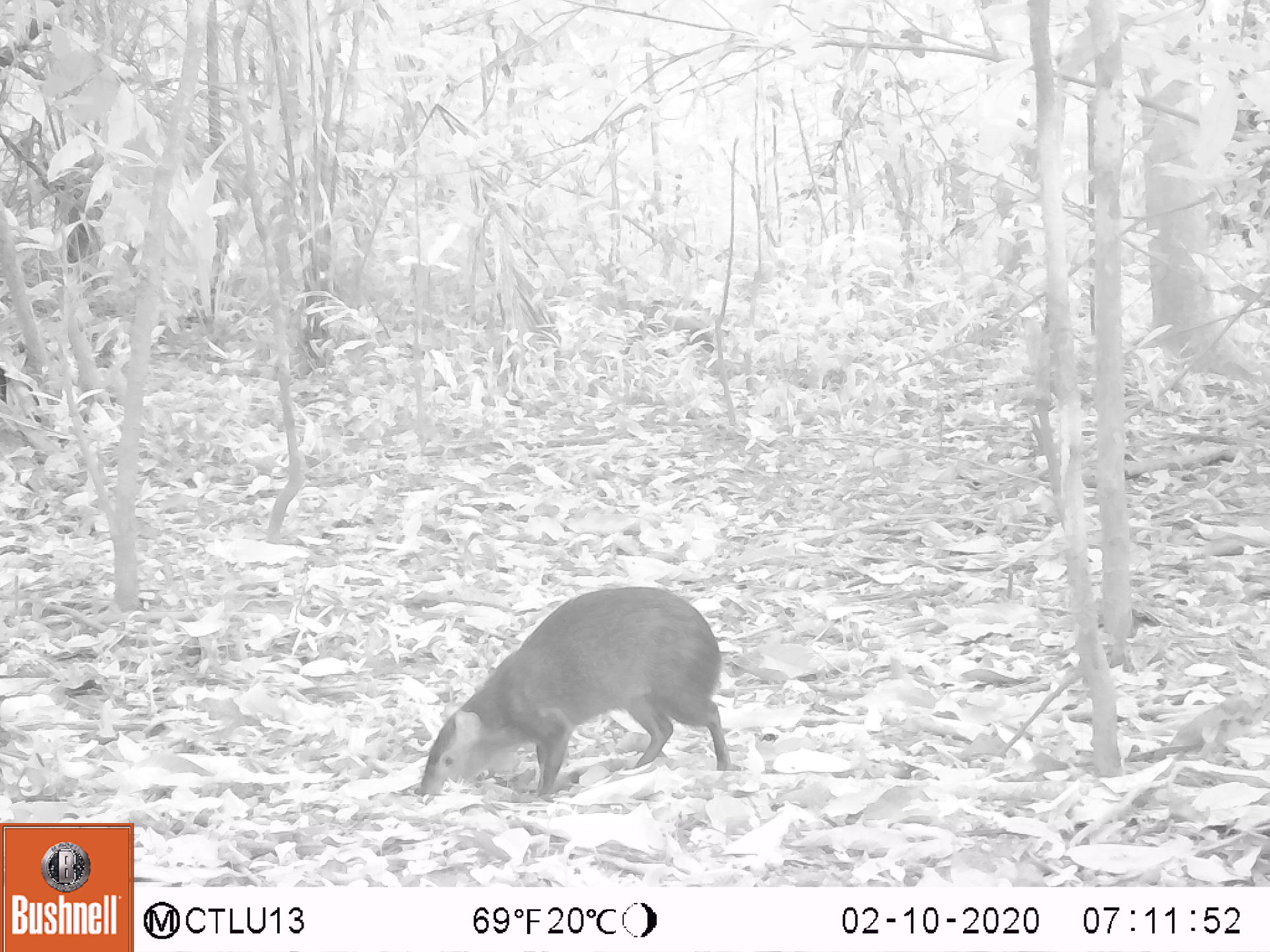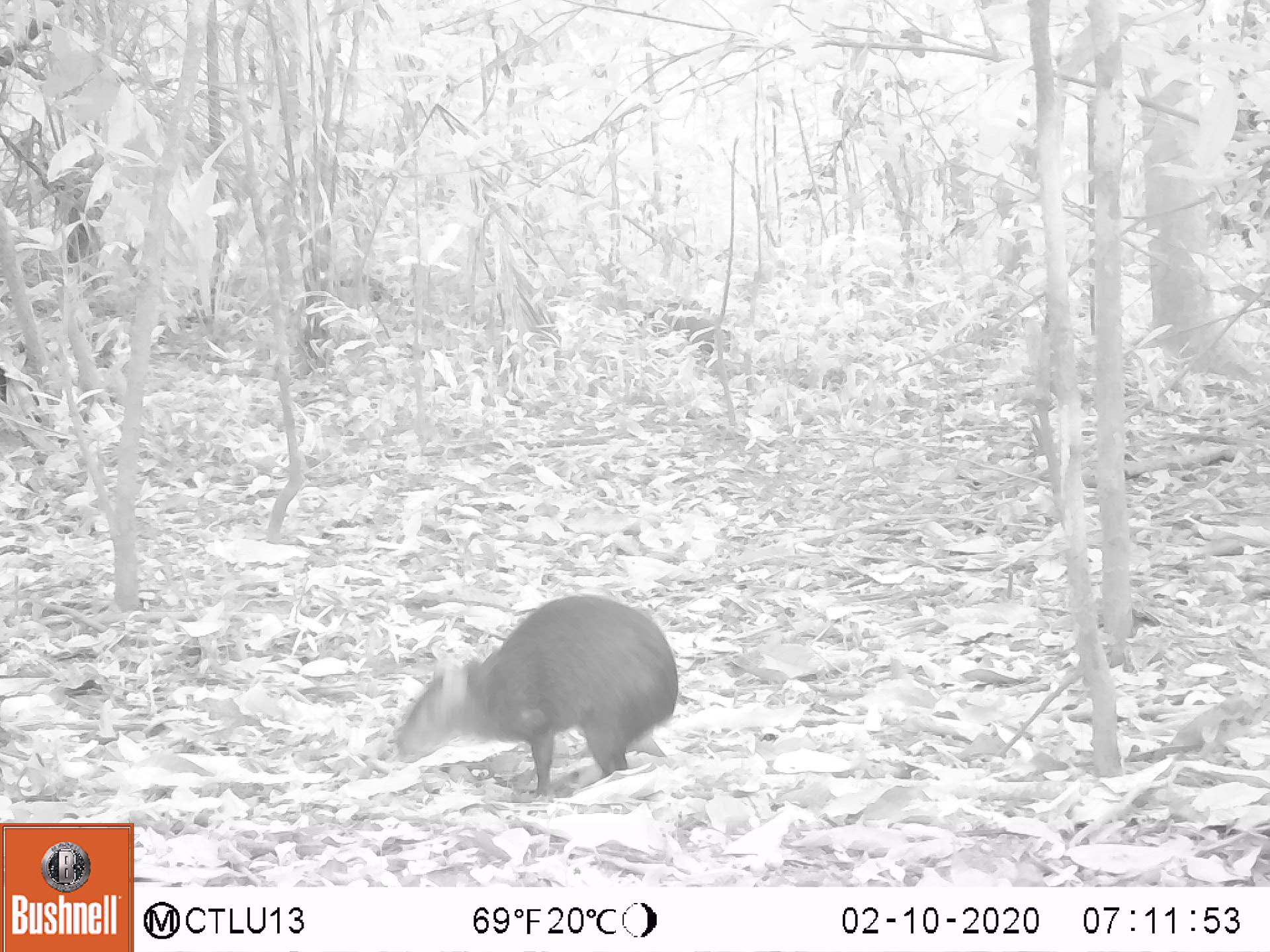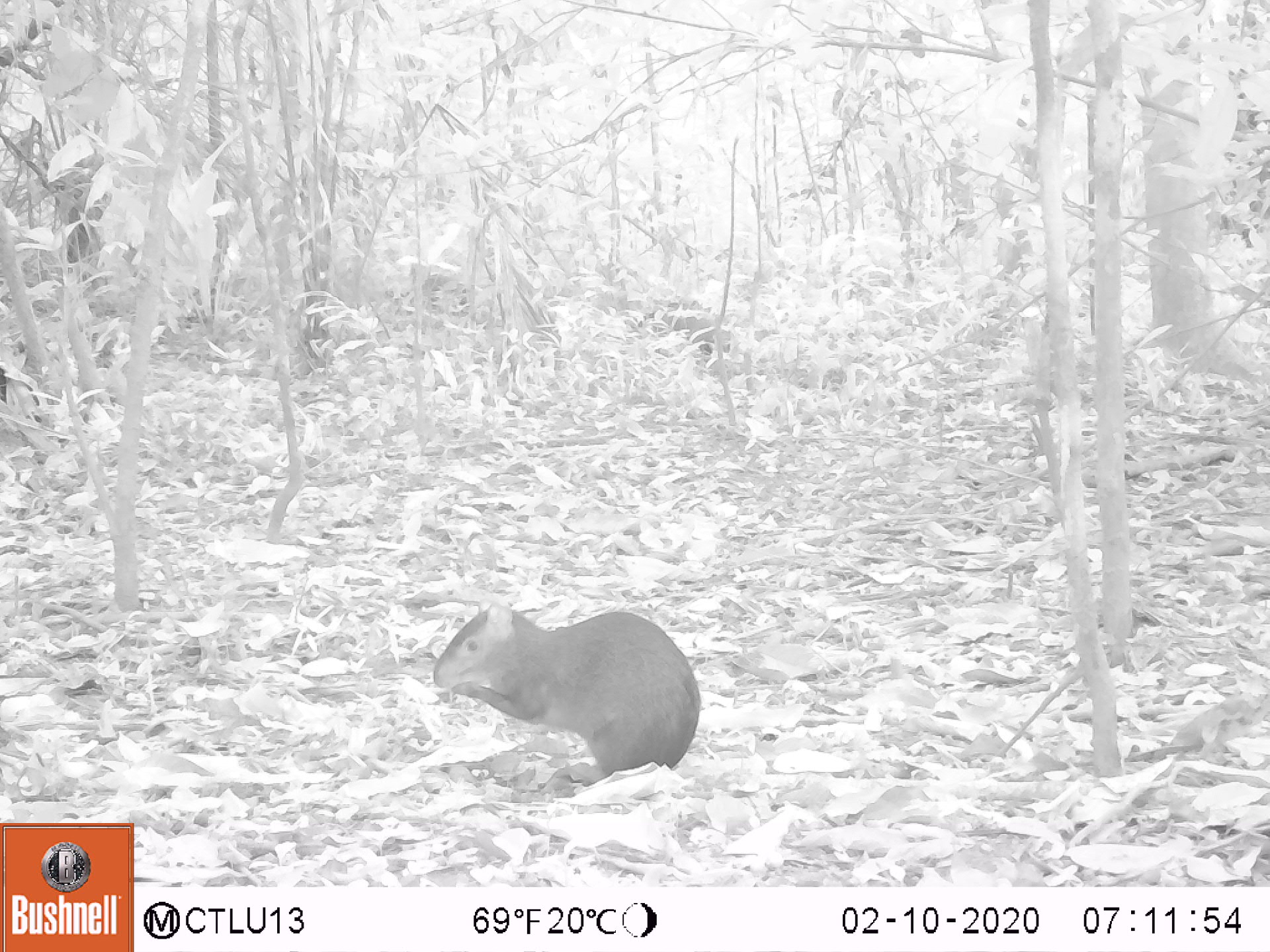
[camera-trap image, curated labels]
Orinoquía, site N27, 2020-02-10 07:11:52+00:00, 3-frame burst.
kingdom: Animalia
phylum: Chordata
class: Mammalia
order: Rodentia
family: Dasyproctidae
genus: Dasyprocta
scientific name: Dasyprocta fuliginosa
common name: black agouti